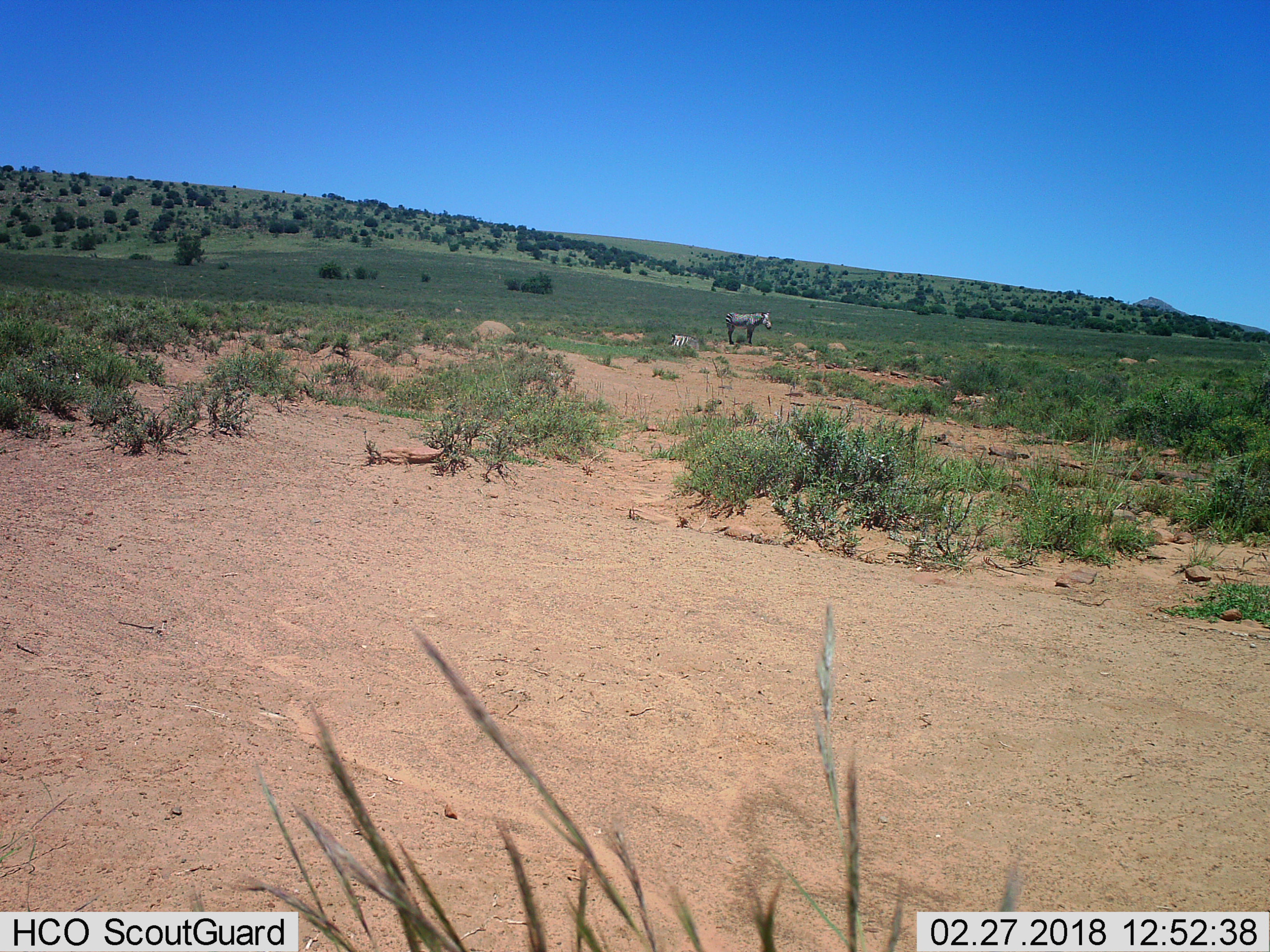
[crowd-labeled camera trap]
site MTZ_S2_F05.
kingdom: Animalia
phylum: Chordata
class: Mammalia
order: Perissodactyla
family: Equidae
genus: Equus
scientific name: Equus zebra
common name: mountain zebra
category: zebramountain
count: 2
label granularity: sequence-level